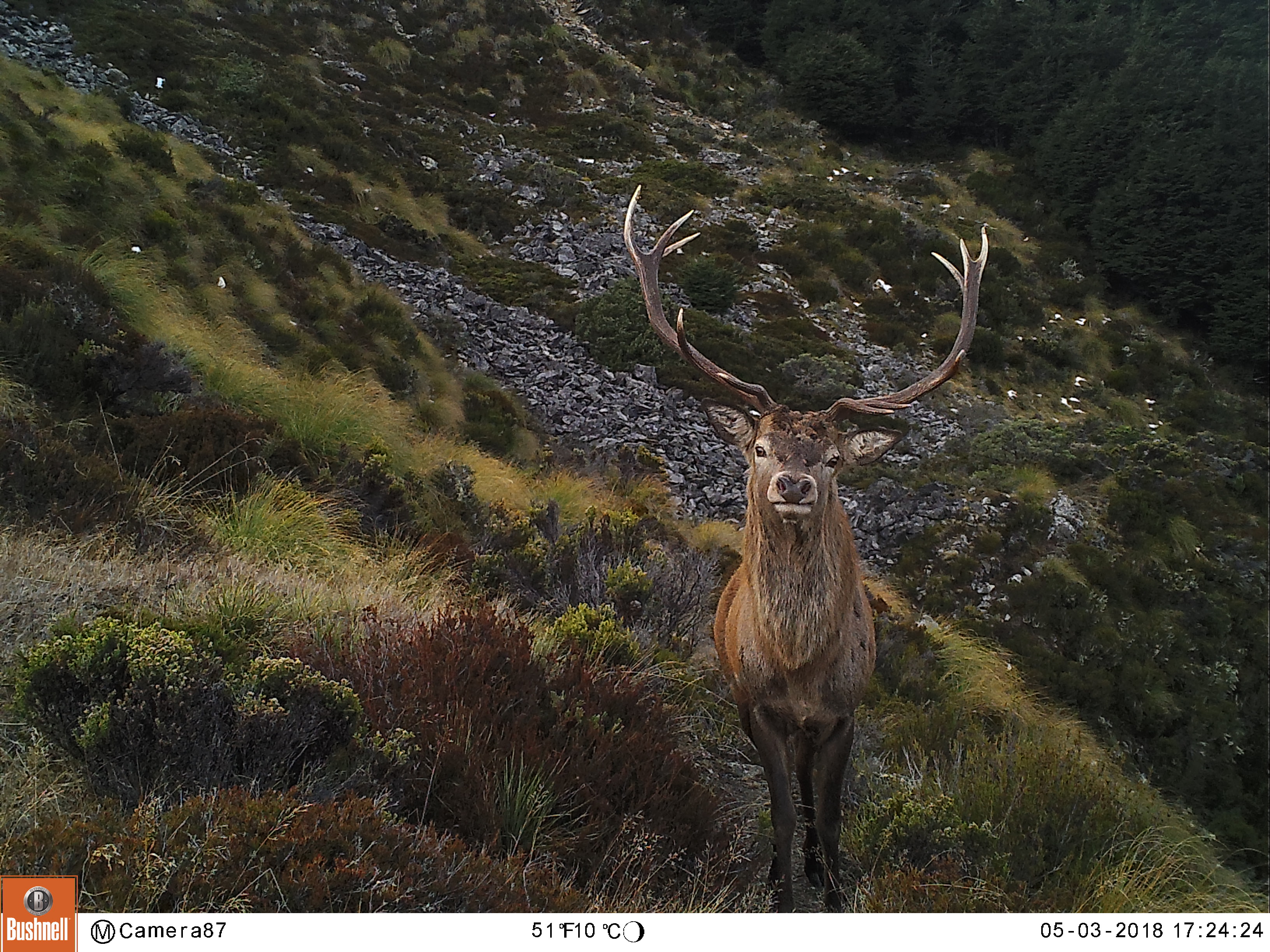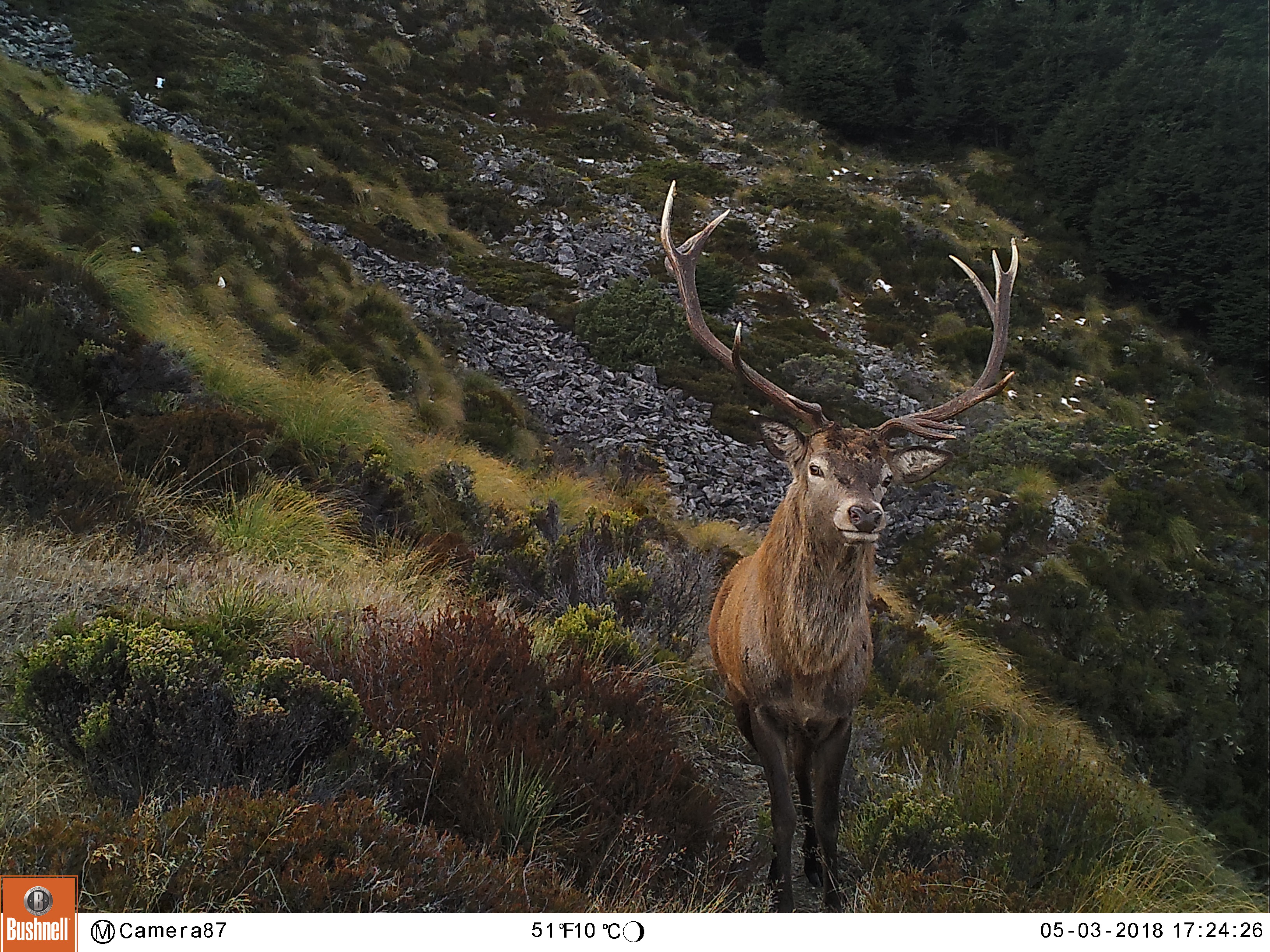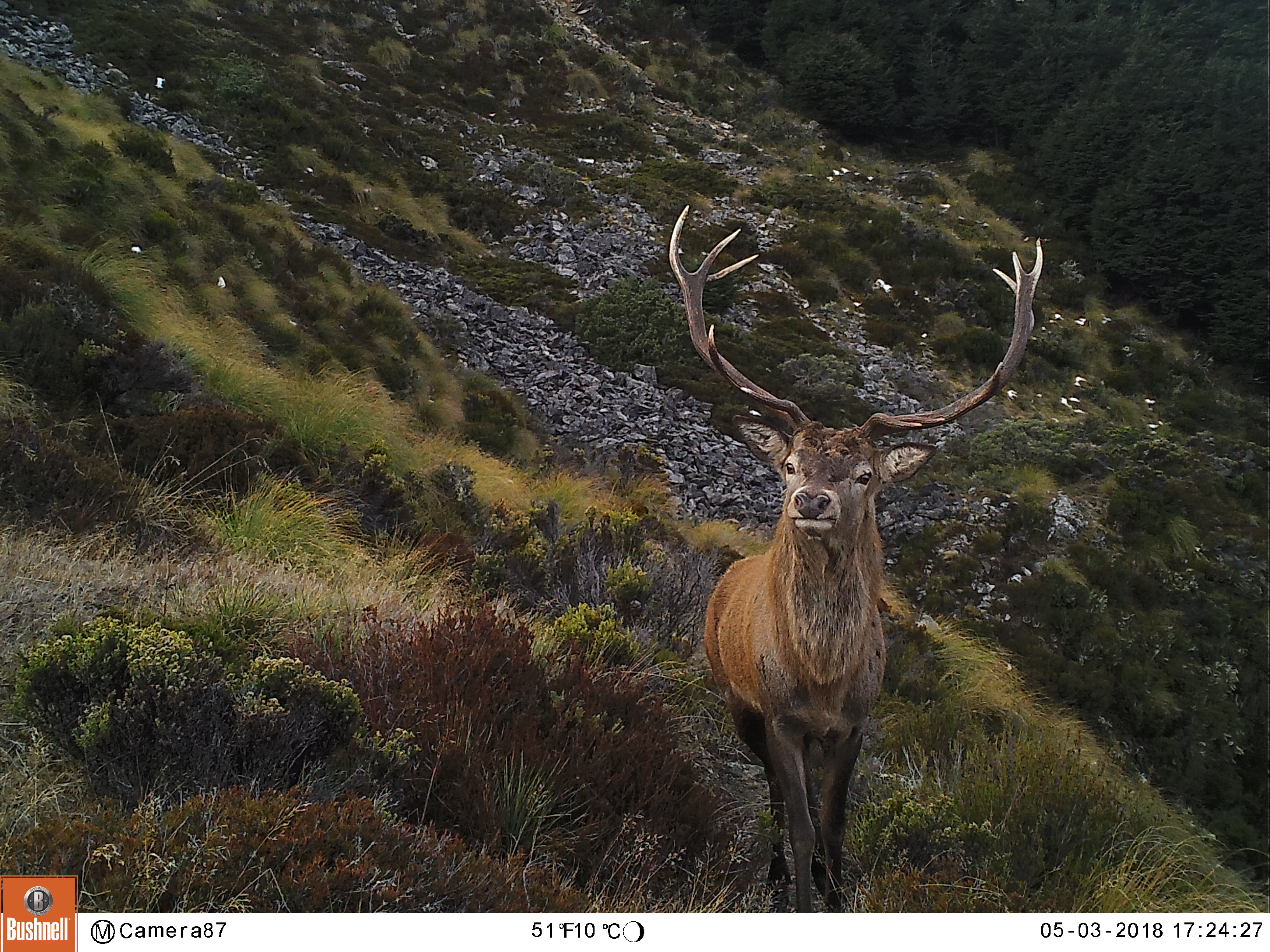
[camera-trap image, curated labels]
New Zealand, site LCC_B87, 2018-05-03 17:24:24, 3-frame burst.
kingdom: Animalia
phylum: Chordata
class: Mammalia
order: Artiodactyla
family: Cervidae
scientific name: Cervidae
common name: deer